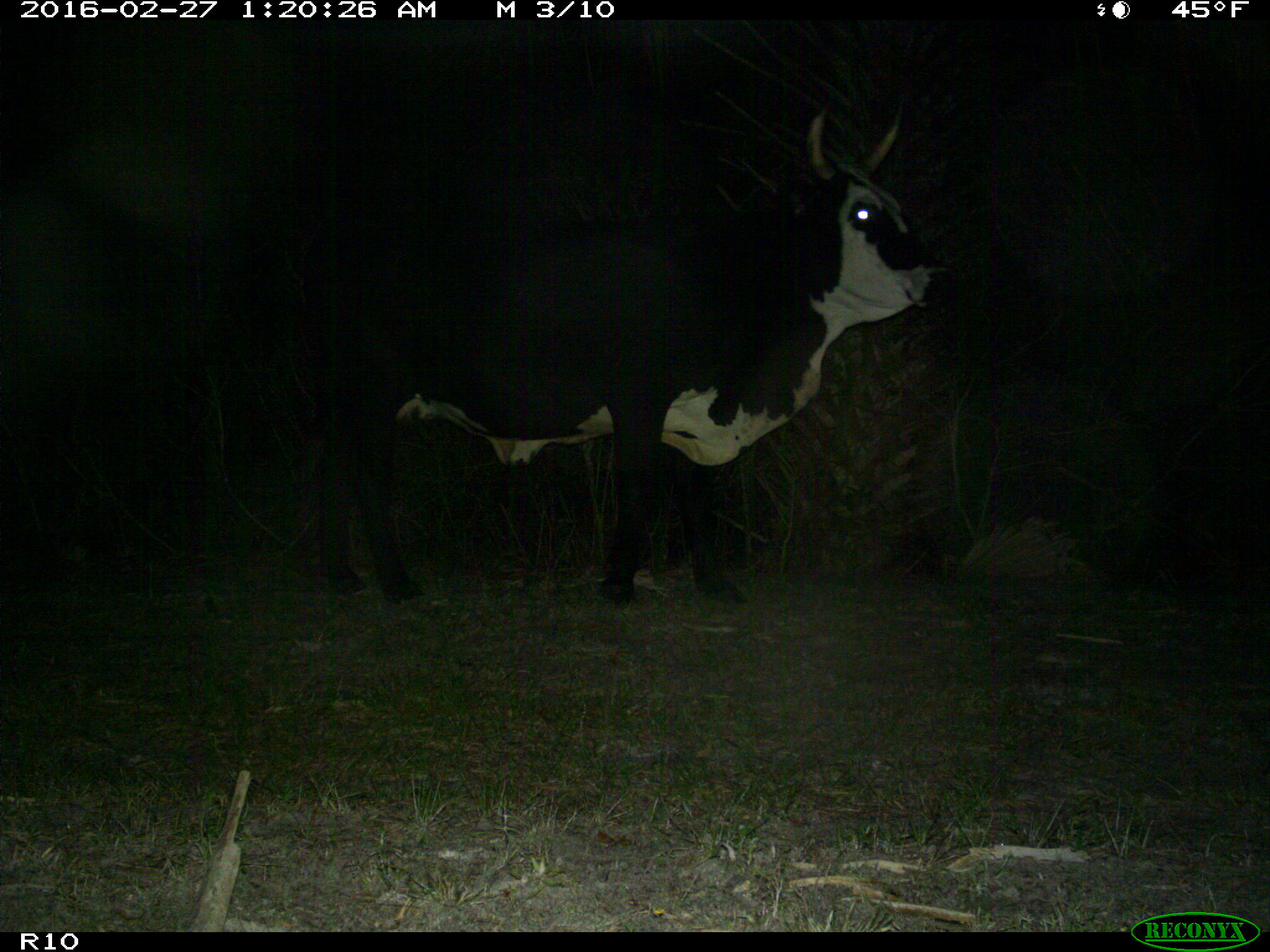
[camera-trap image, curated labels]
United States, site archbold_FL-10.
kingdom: Animalia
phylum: Chordata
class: Mammalia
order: Artiodactyla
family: Bovidae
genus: Bos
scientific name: Bos taurus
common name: domestic cow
Bos taurus (domestic cow).